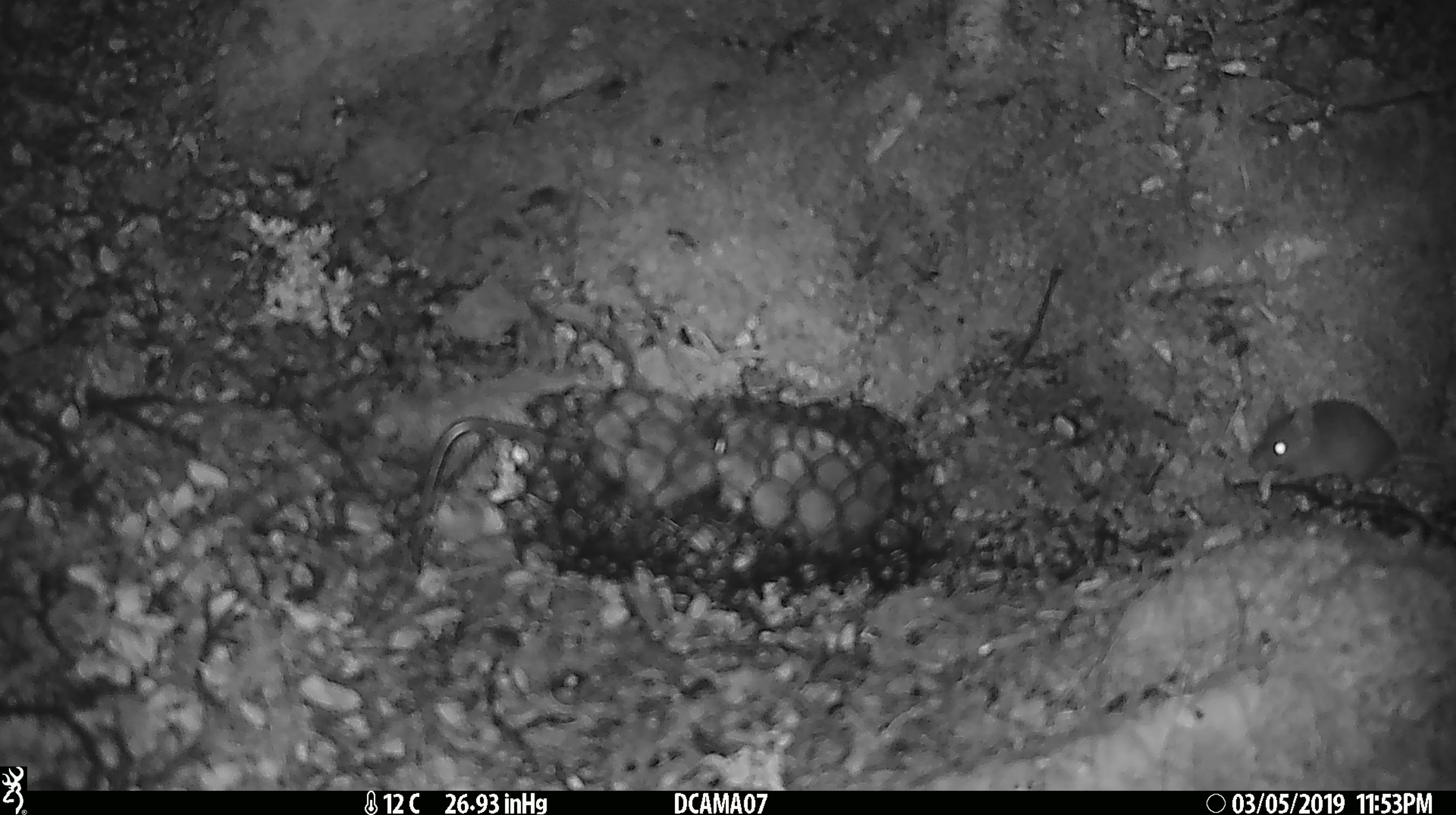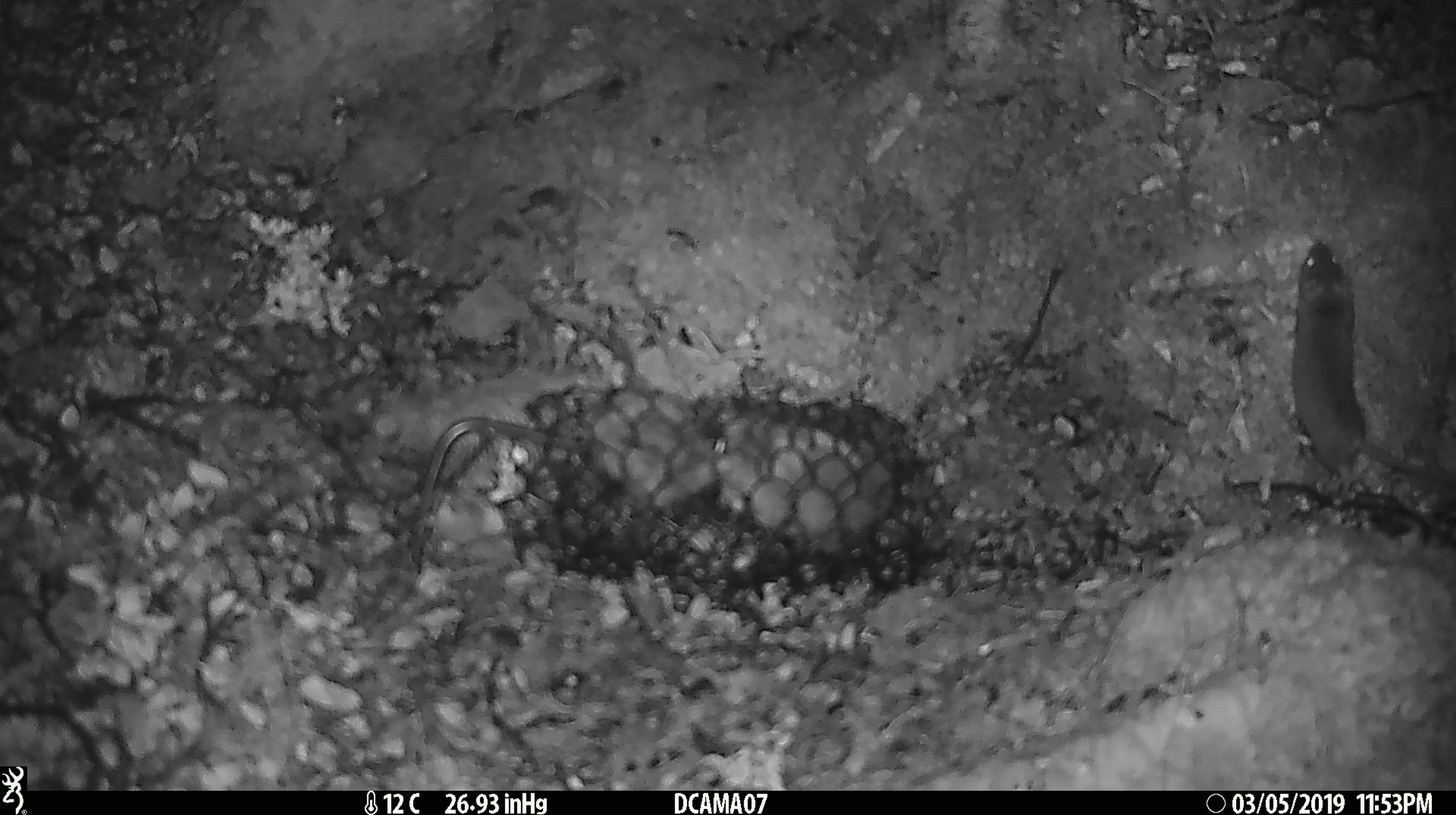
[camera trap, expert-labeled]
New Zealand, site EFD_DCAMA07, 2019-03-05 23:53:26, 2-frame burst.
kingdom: Animalia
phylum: Chordata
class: Mammalia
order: Rodentia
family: Muridae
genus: Mus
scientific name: Mus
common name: mouse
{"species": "mouse (Mus)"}